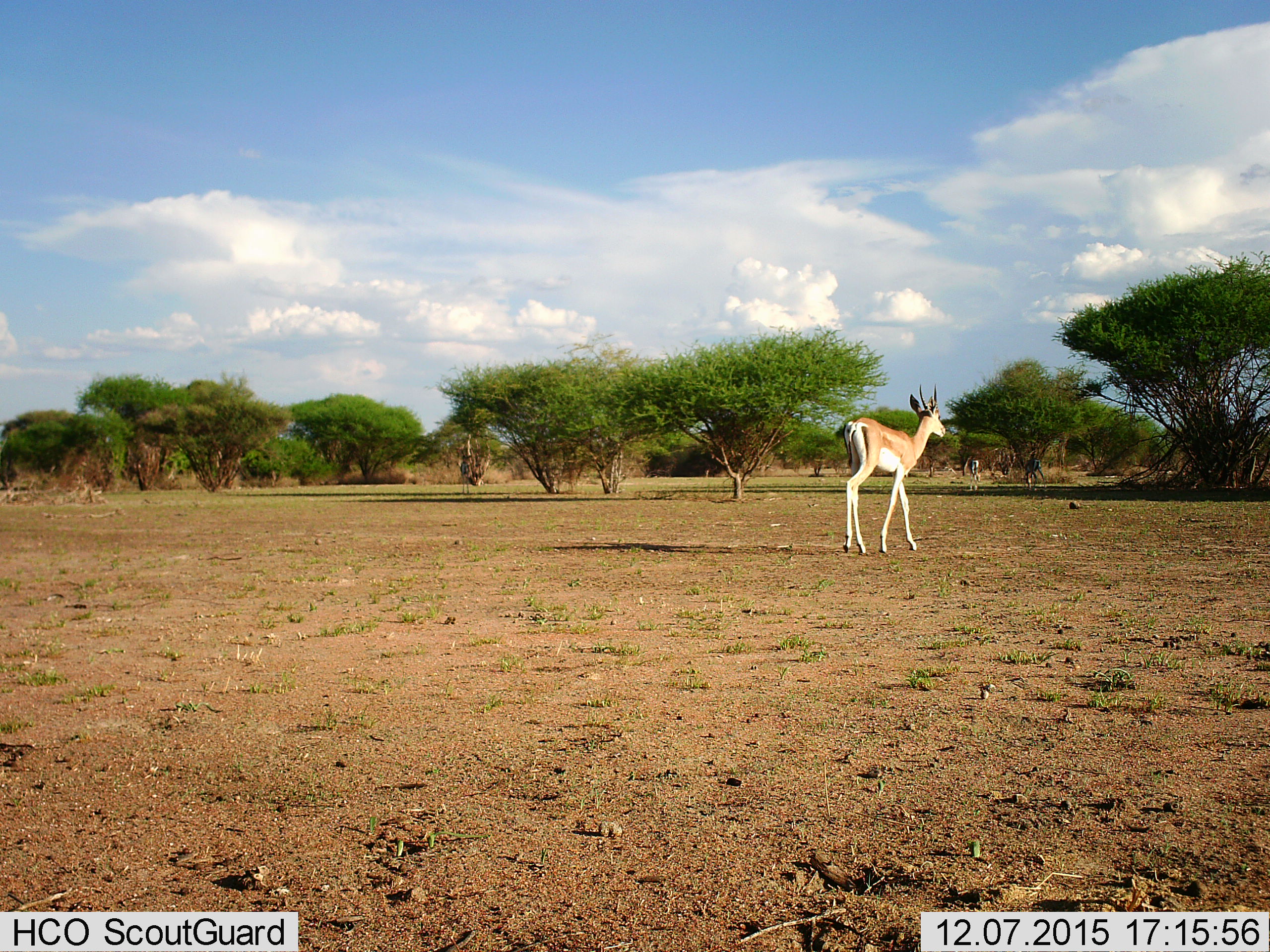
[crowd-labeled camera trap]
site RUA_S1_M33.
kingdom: Animalia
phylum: Chordata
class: Mammalia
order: Artiodactyla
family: Bovidae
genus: Nanger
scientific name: Nanger granti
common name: grant's gazelle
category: gazellegrants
Gazellegrants (grant's gazelle) (Nanger granti), count 3. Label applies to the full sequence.